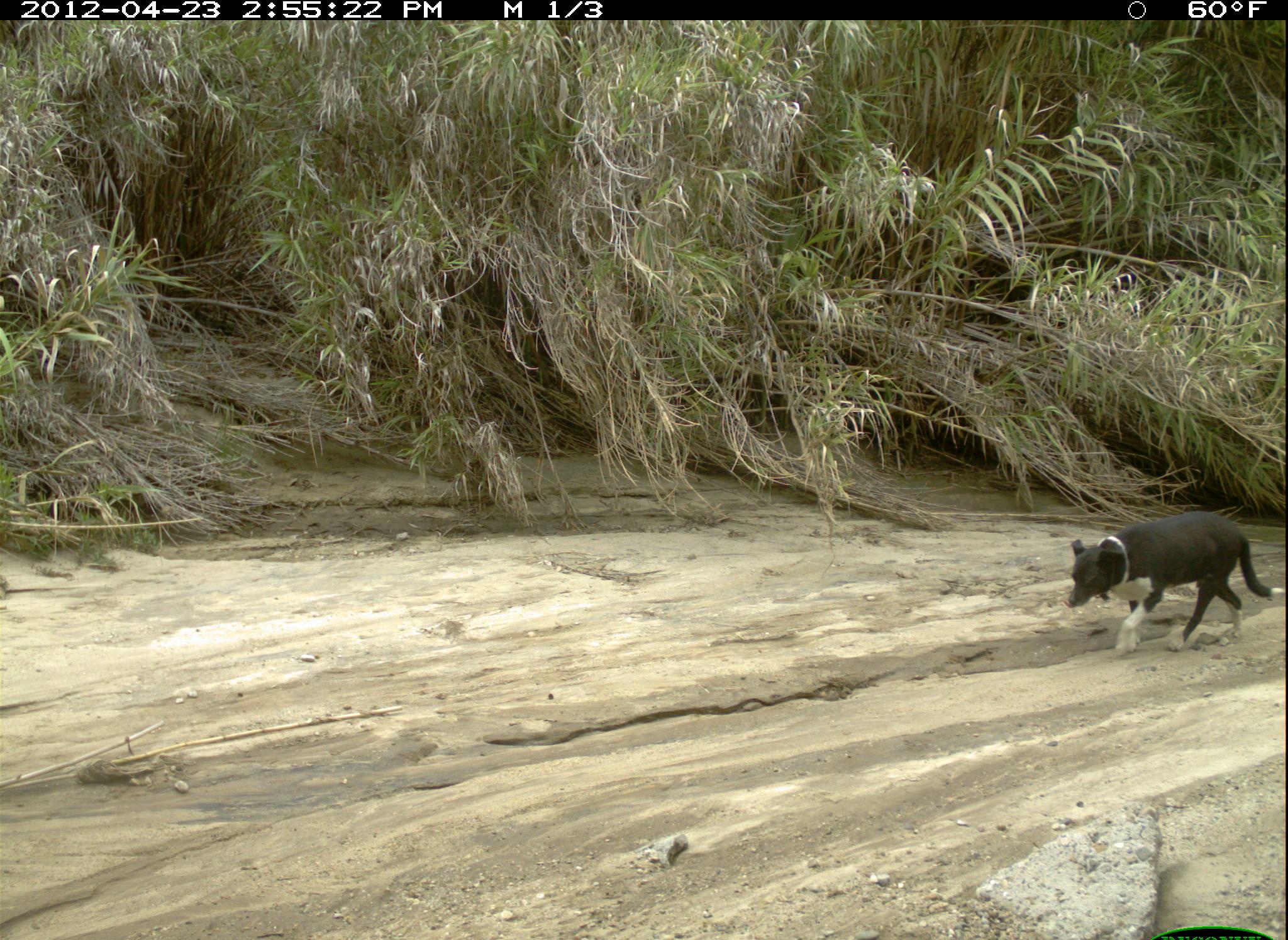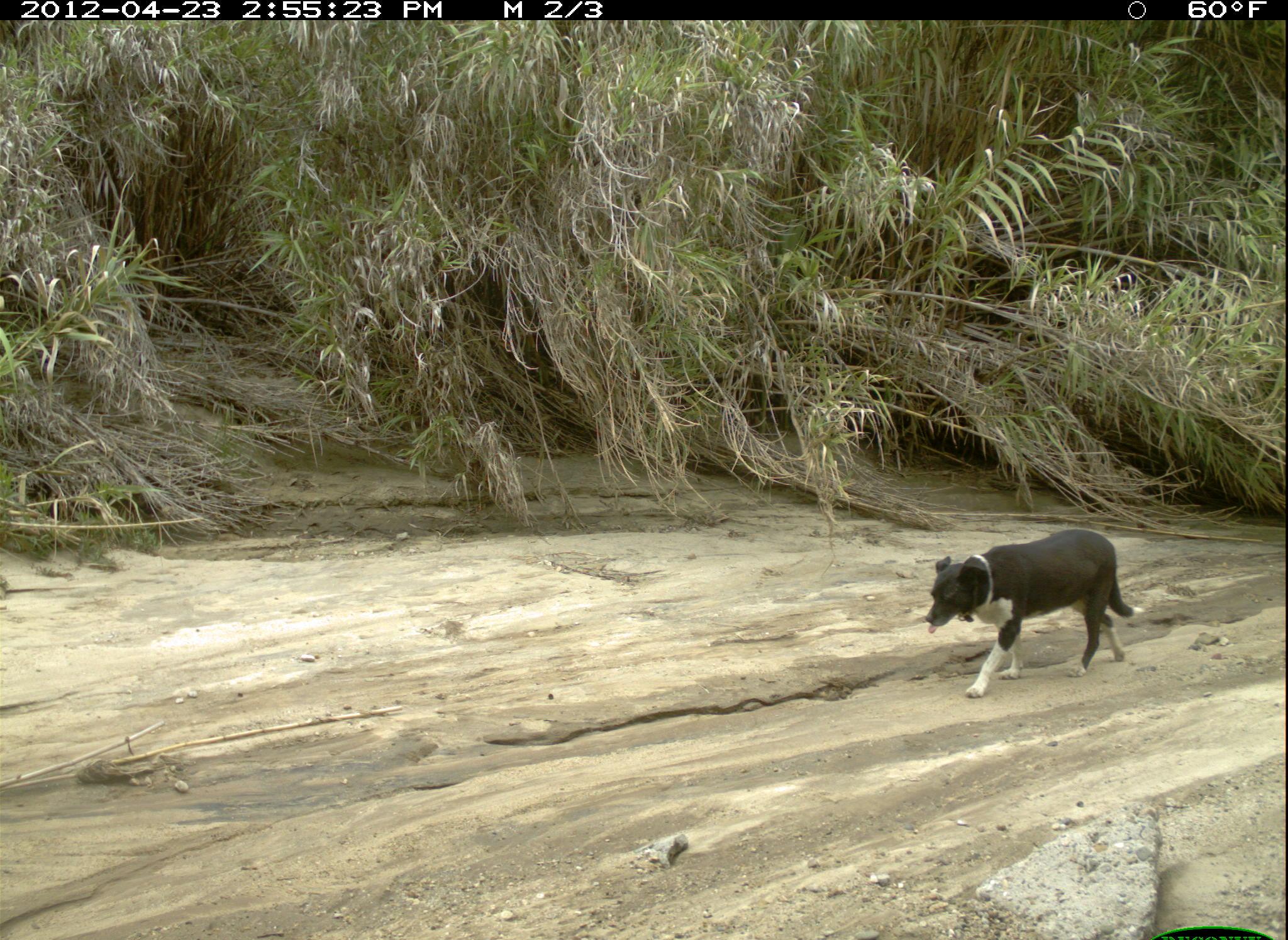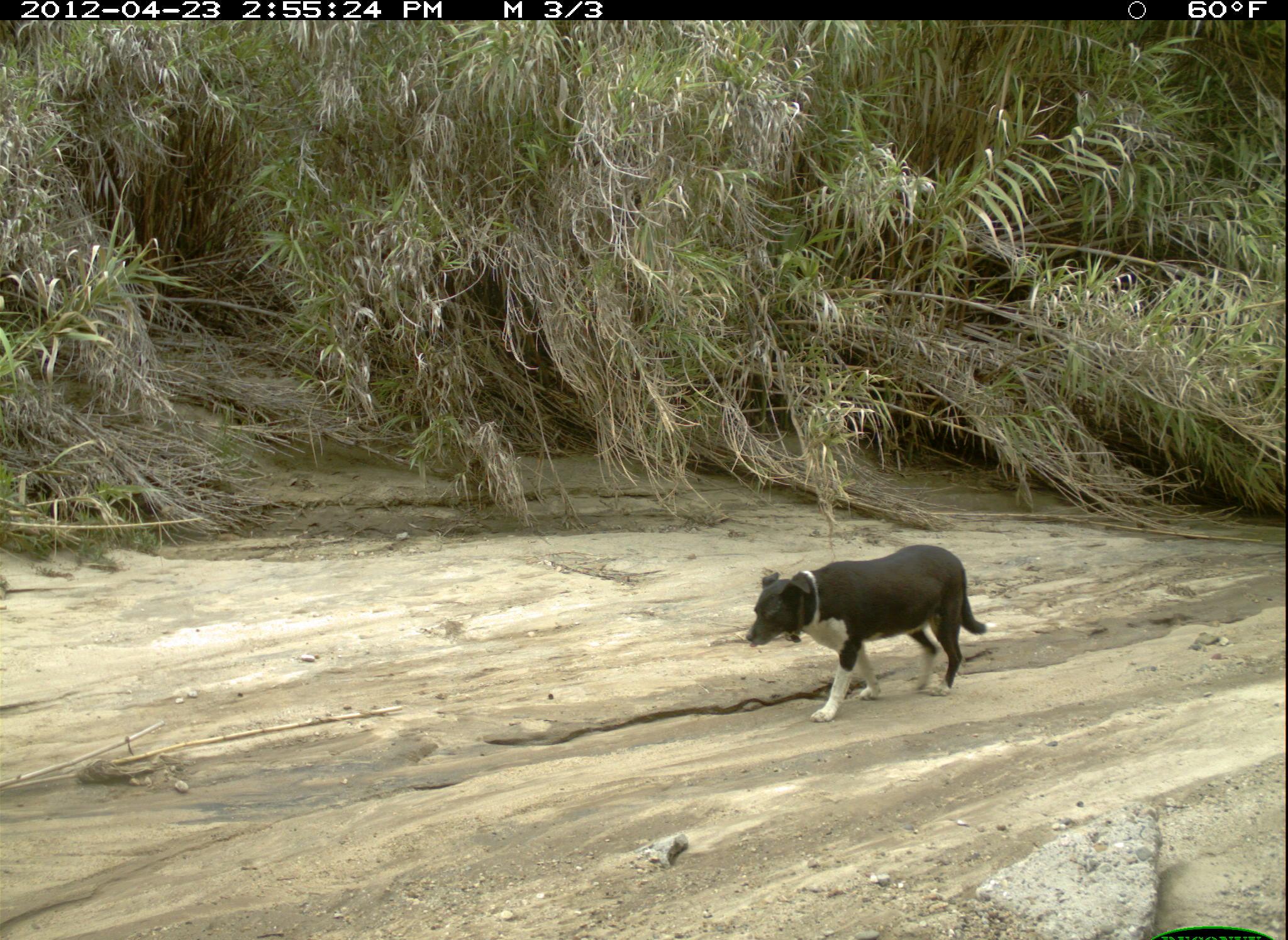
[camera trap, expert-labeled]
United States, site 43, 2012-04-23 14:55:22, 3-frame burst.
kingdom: Animalia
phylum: Chordata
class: Mammalia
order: Carnivora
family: Canidae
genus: Canis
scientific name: Canis familiaris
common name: domestic dog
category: dog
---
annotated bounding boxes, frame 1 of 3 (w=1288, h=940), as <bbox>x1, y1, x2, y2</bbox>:
dog: <bbox>1046, 494, 1286, 673</bbox>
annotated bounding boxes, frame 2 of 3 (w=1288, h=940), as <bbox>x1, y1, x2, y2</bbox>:
dog: <bbox>913, 519, 1156, 702</bbox>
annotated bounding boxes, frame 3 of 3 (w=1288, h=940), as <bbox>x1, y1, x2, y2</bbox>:
dog: <bbox>736, 535, 1001, 731</bbox>